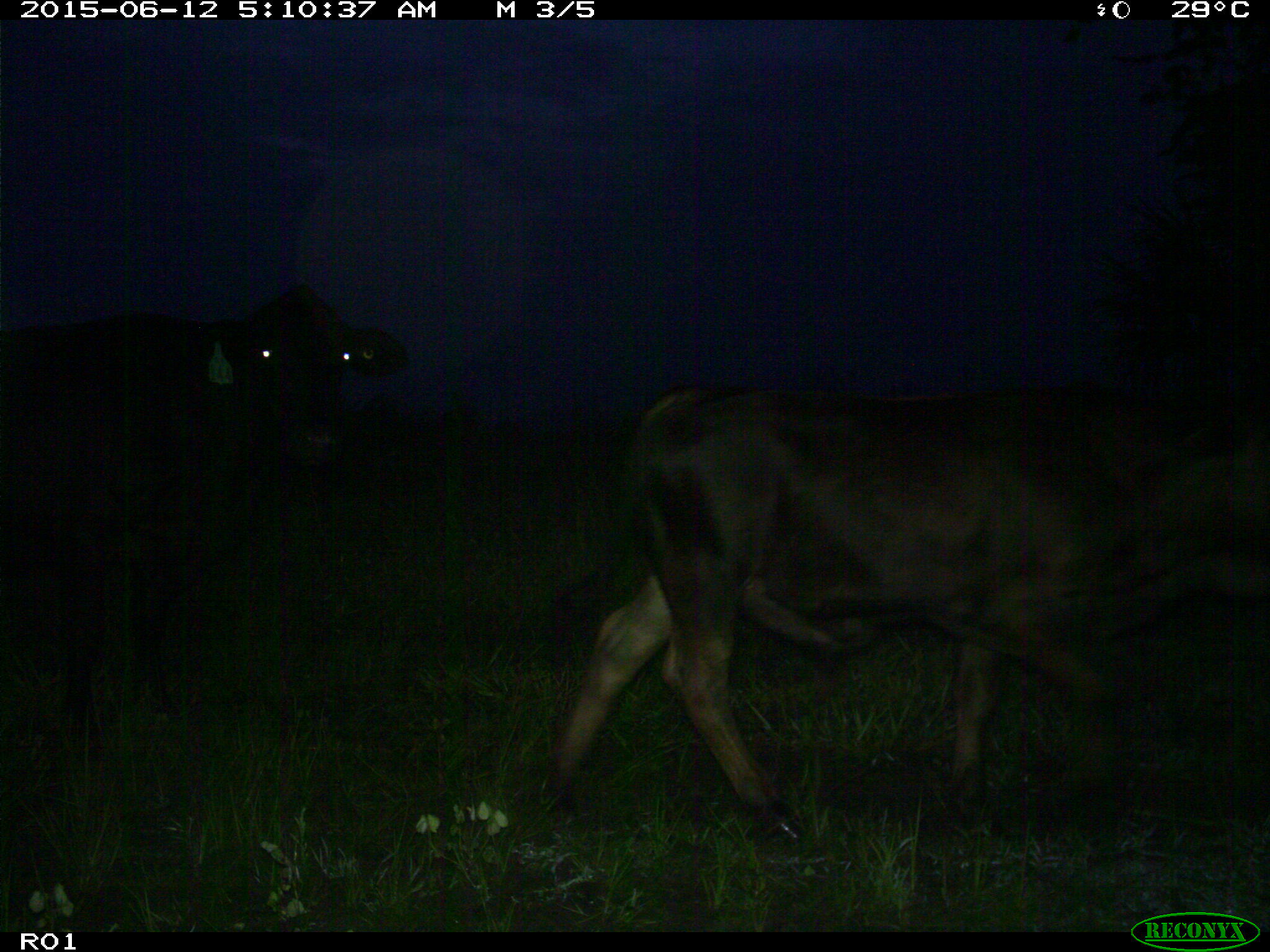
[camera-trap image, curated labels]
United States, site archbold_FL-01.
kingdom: Animalia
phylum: Chordata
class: Mammalia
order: Artiodactyla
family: Bovidae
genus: Bos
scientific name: Bos taurus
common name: domestic cow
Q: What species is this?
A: Bos taurus (domestic cow).